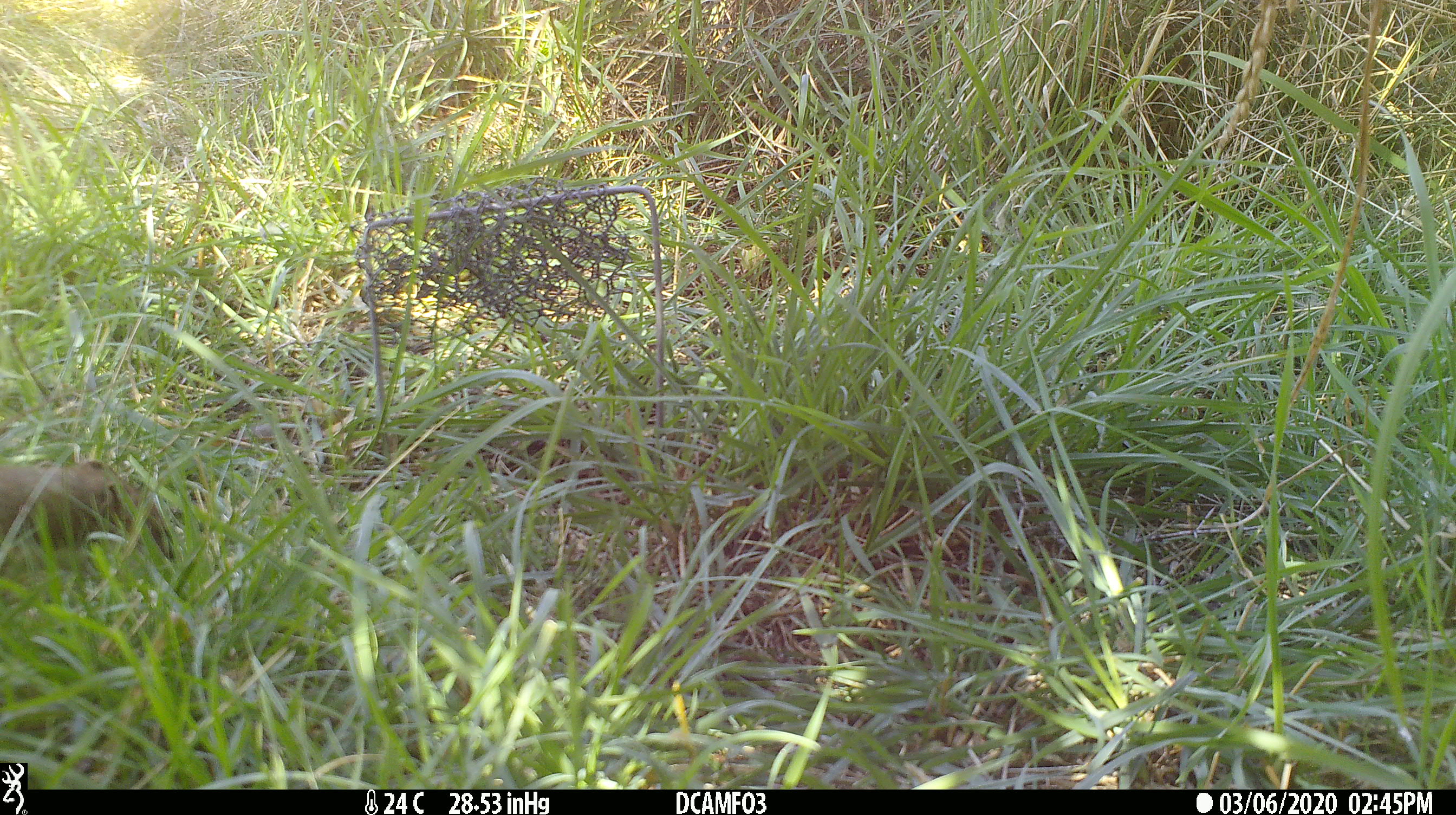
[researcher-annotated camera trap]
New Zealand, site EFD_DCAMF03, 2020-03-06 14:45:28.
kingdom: Animalia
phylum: Chordata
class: Mammalia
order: Carnivora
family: Mustelidae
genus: Mustela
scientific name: Mustela erminea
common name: stoat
Stoat (Mustela erminea).